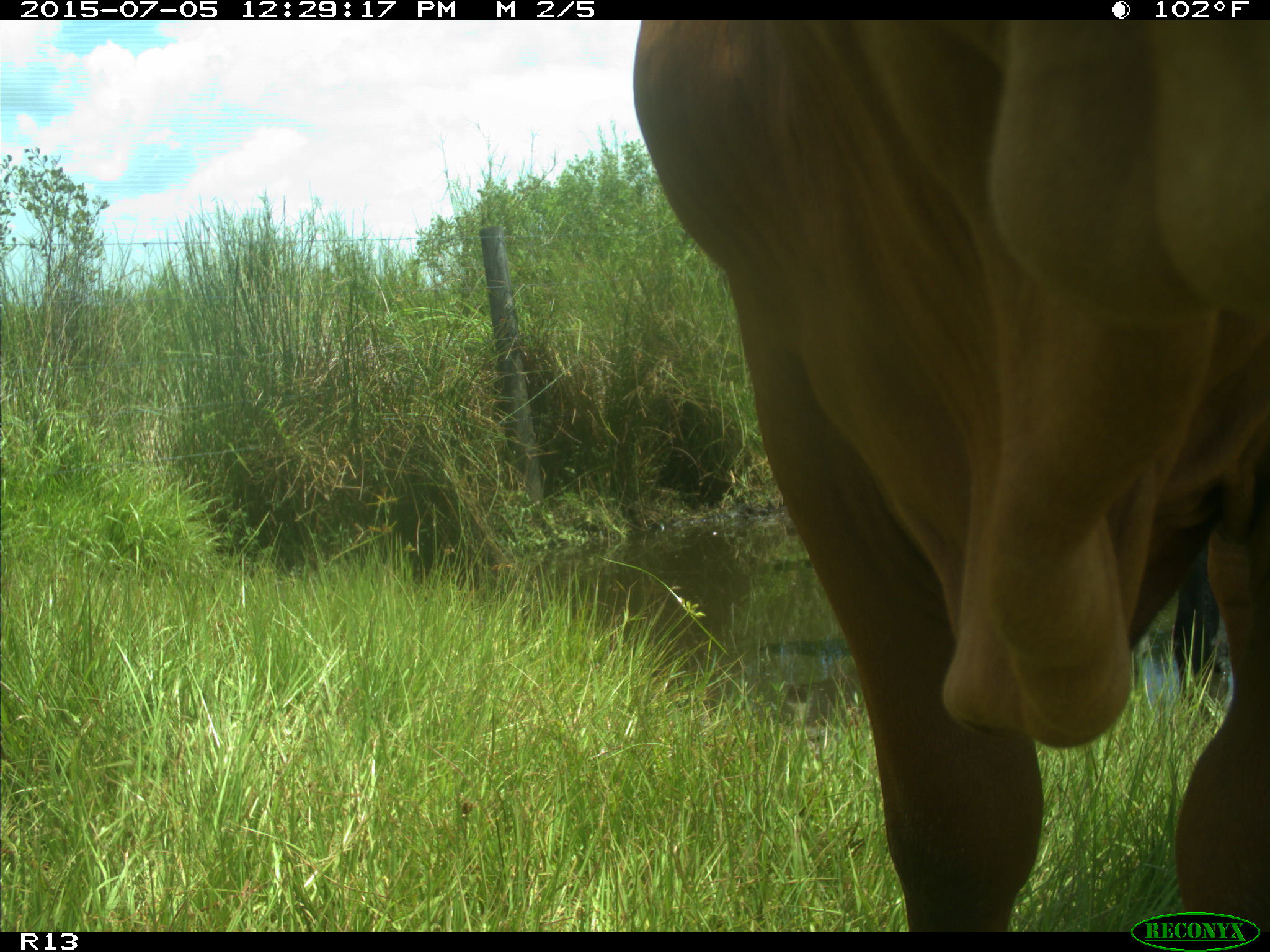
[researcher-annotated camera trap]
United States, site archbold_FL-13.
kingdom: Animalia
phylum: Chordata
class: Mammalia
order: Artiodactyla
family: Bovidae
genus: Bos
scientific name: Bos taurus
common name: domestic cow